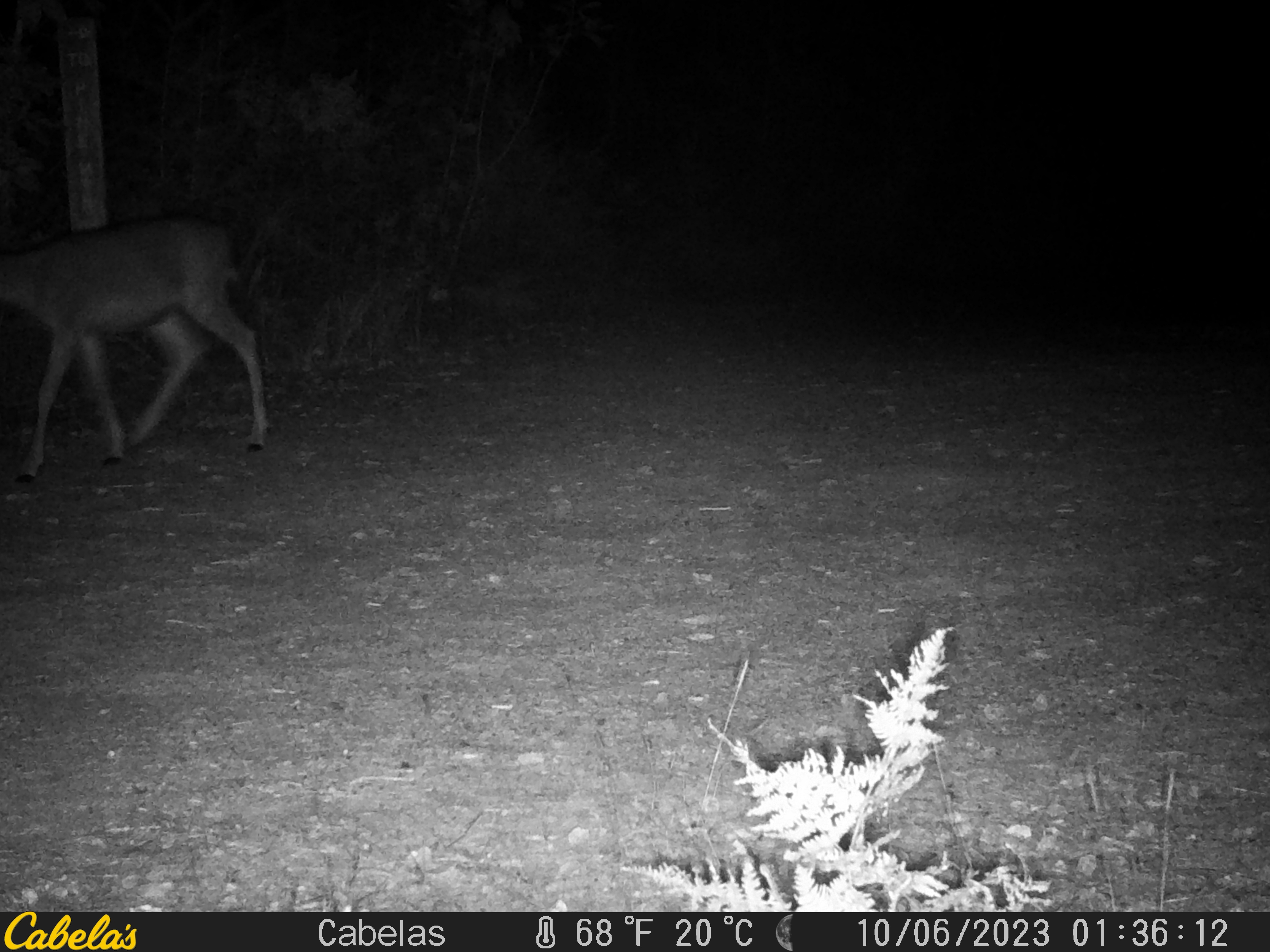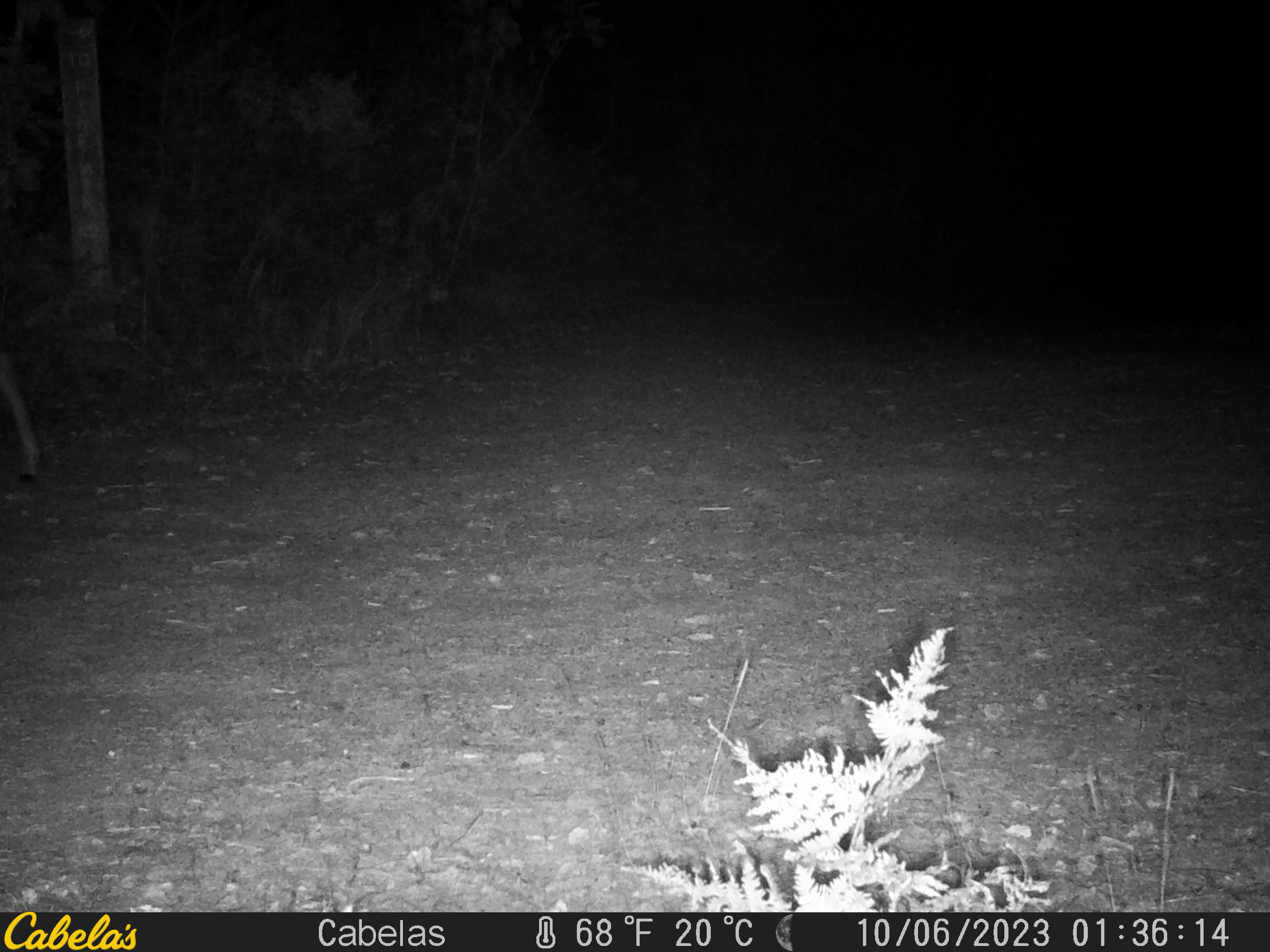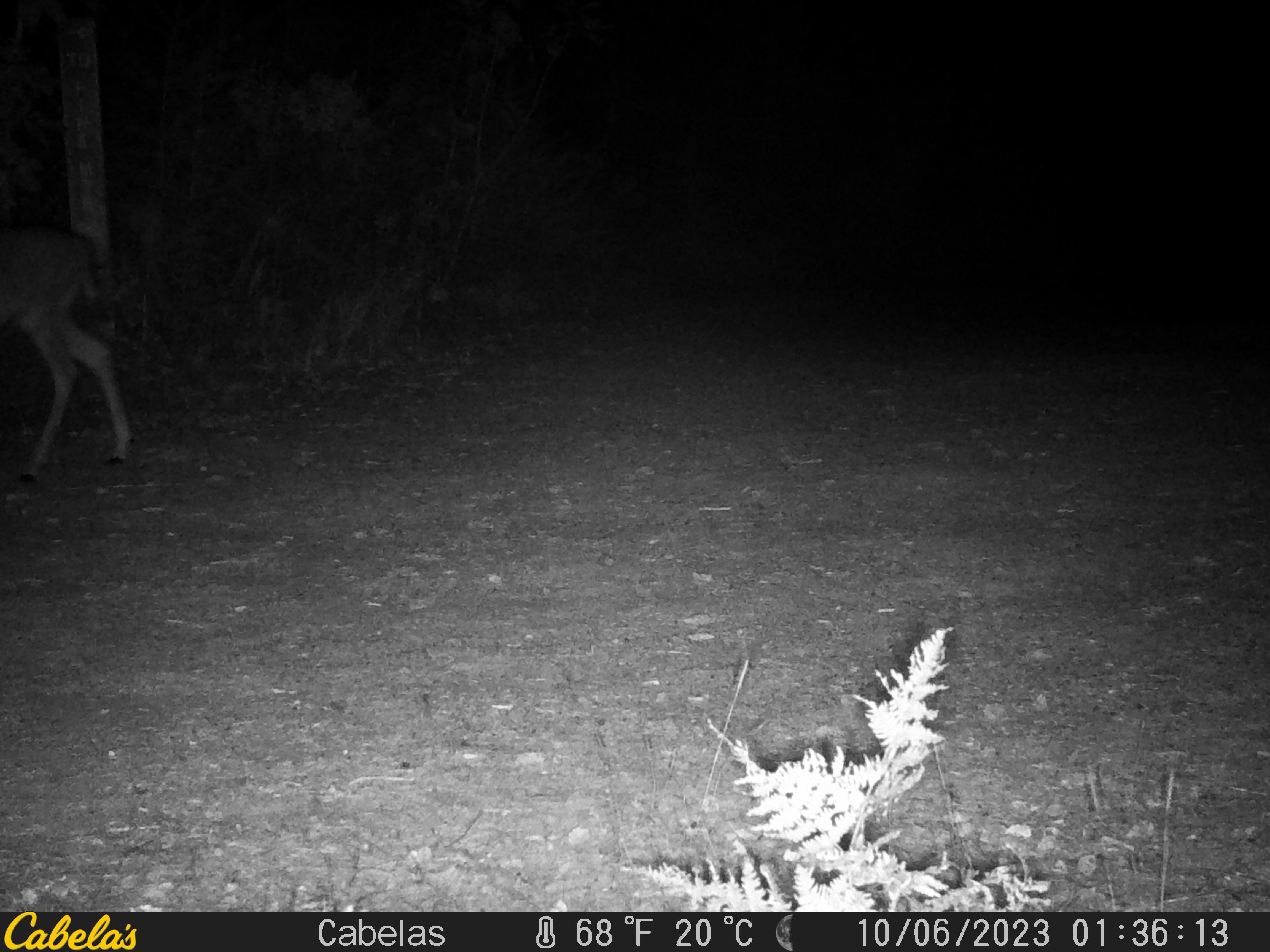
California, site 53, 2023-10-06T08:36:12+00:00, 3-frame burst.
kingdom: Animalia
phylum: Chordata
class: Mammalia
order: Artiodactyla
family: Cervidae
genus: Odocoileus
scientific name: Odocoileus hemionus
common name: mule deer